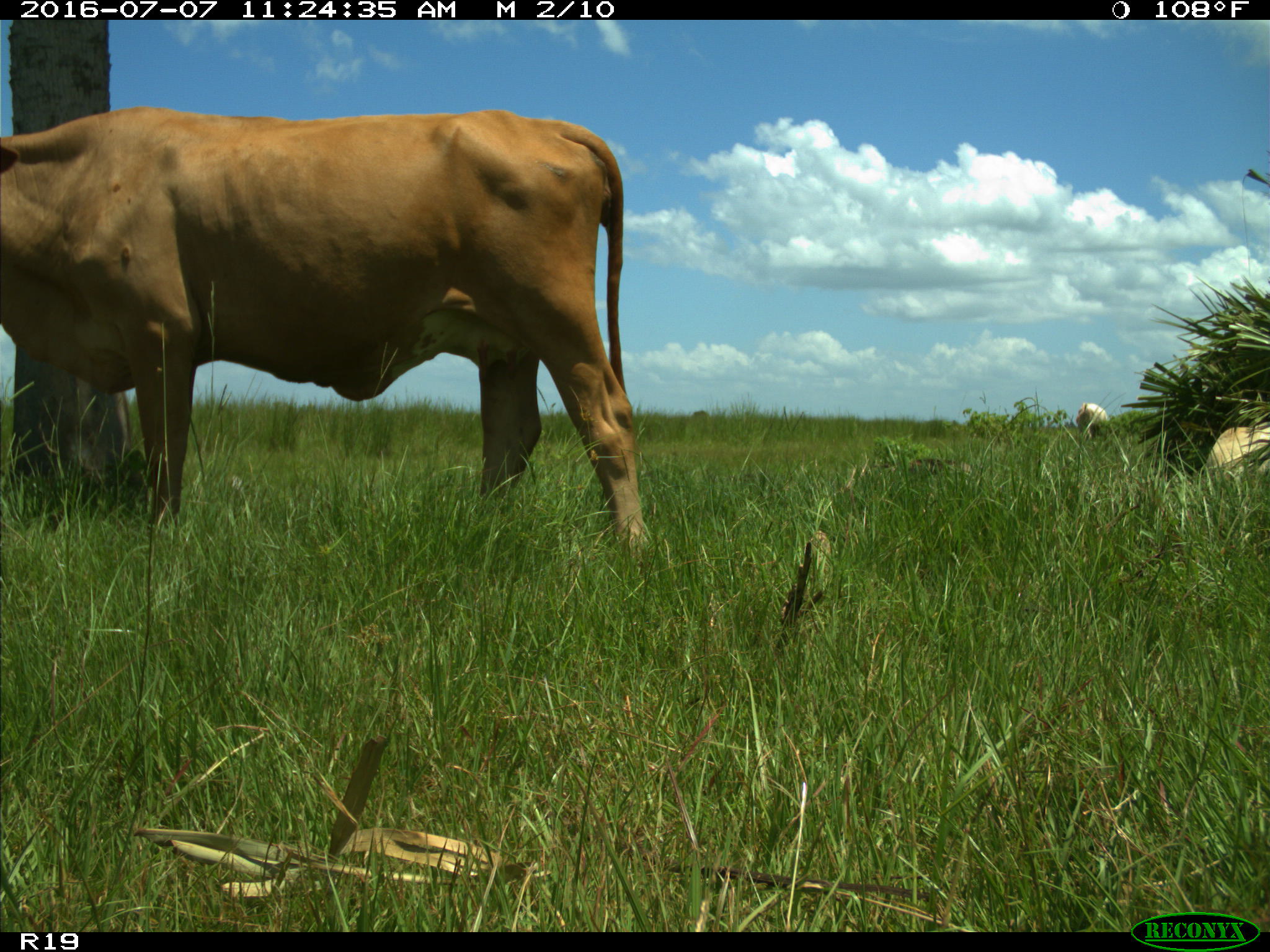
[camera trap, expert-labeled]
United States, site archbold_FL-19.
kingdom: Animalia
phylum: Chordata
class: Mammalia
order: Artiodactyla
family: Bovidae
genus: Bos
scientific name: Bos taurus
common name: domestic cow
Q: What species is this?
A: Bos taurus (domestic cow).